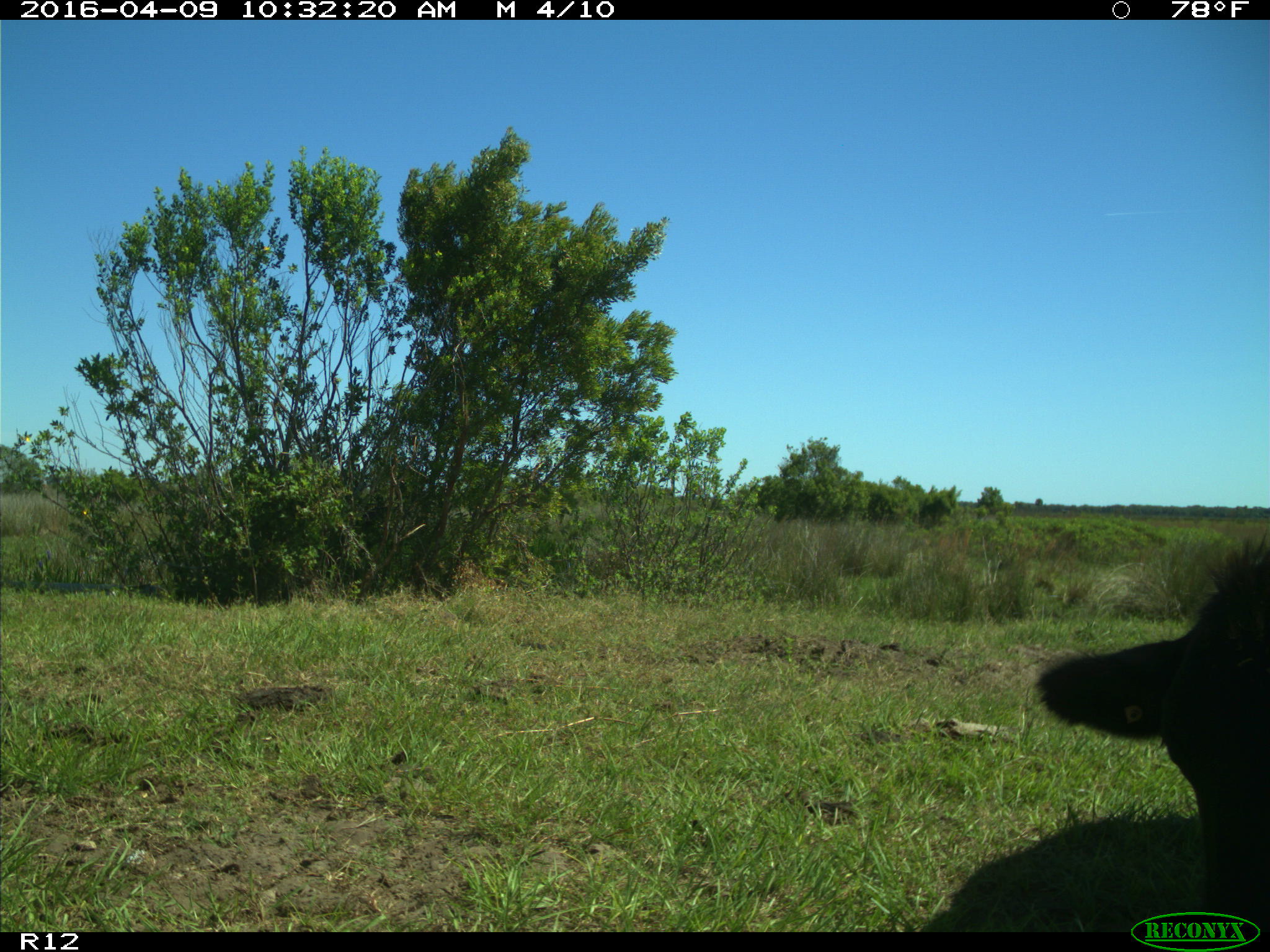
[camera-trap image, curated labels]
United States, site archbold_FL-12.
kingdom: Animalia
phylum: Chordata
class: Mammalia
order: Artiodactyla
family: Bovidae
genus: Bos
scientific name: Bos taurus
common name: domestic cow